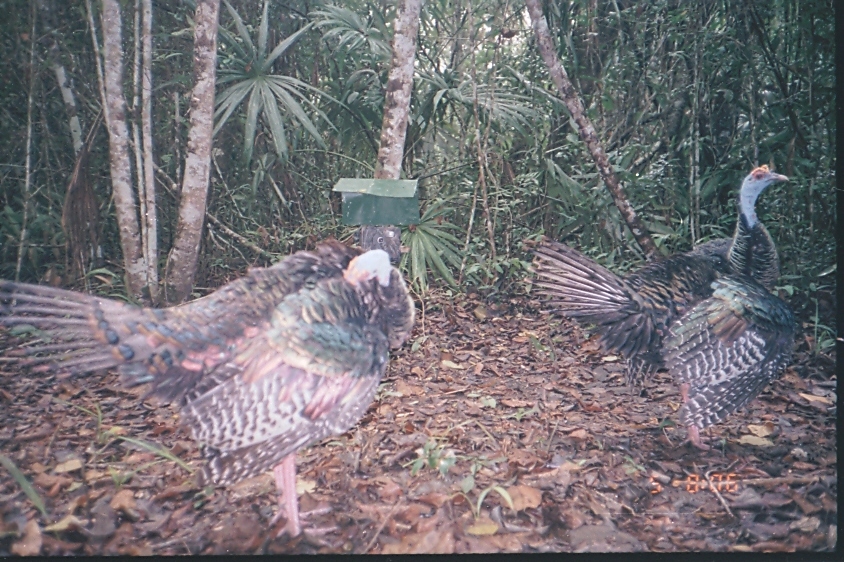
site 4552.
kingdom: Animalia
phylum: Chordata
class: Aves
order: Galliformes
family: Phasianidae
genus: Meleagris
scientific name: Meleagris ocellata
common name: ocellated turkey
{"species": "Meleagris ocellata (ocellated turkey)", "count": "1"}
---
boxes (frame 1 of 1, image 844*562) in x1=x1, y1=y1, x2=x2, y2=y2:
meleagris ocellata: x1=0, y1=236, x2=415, y2=549; x1=514, y1=163, x2=796, y2=456